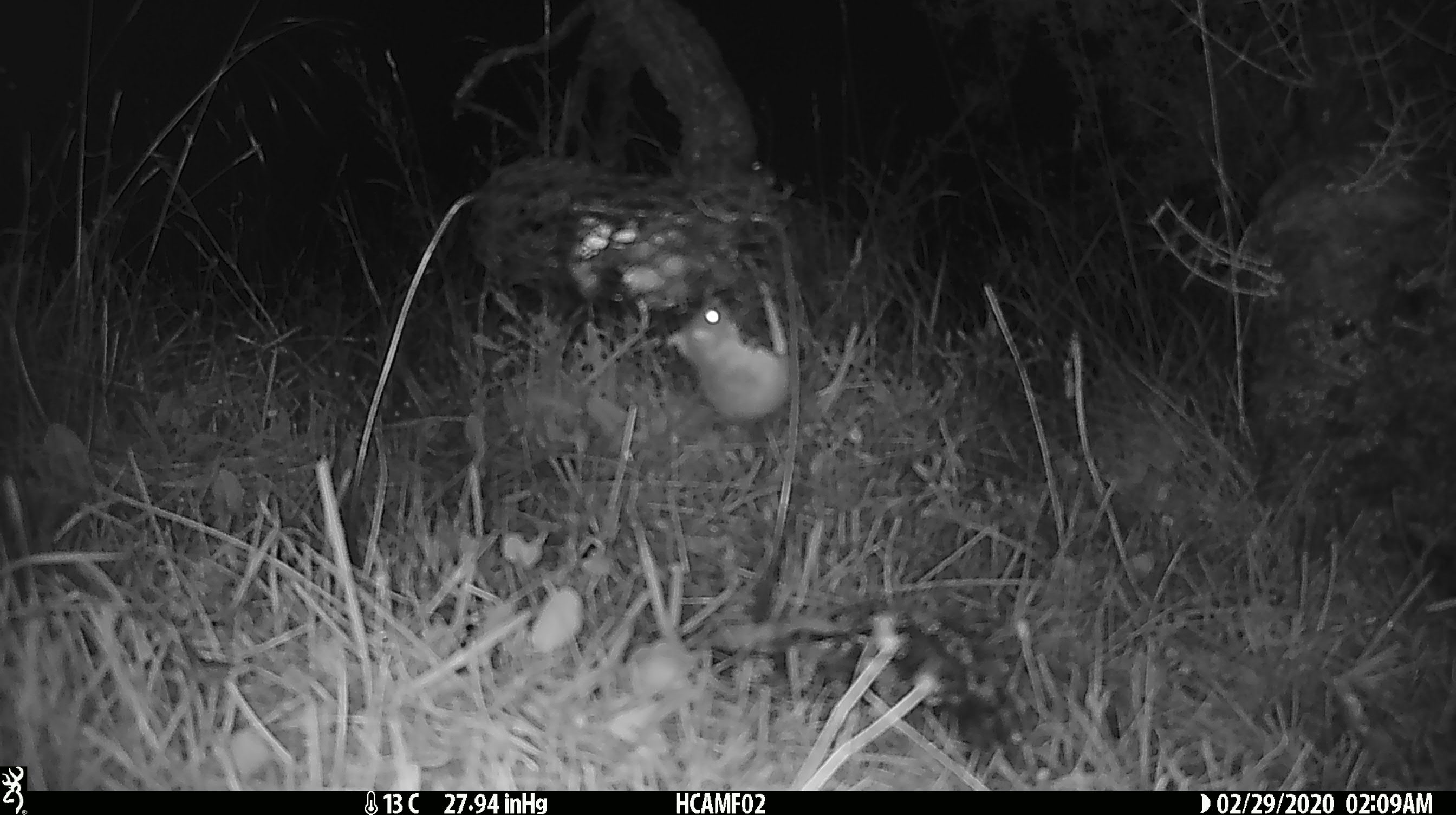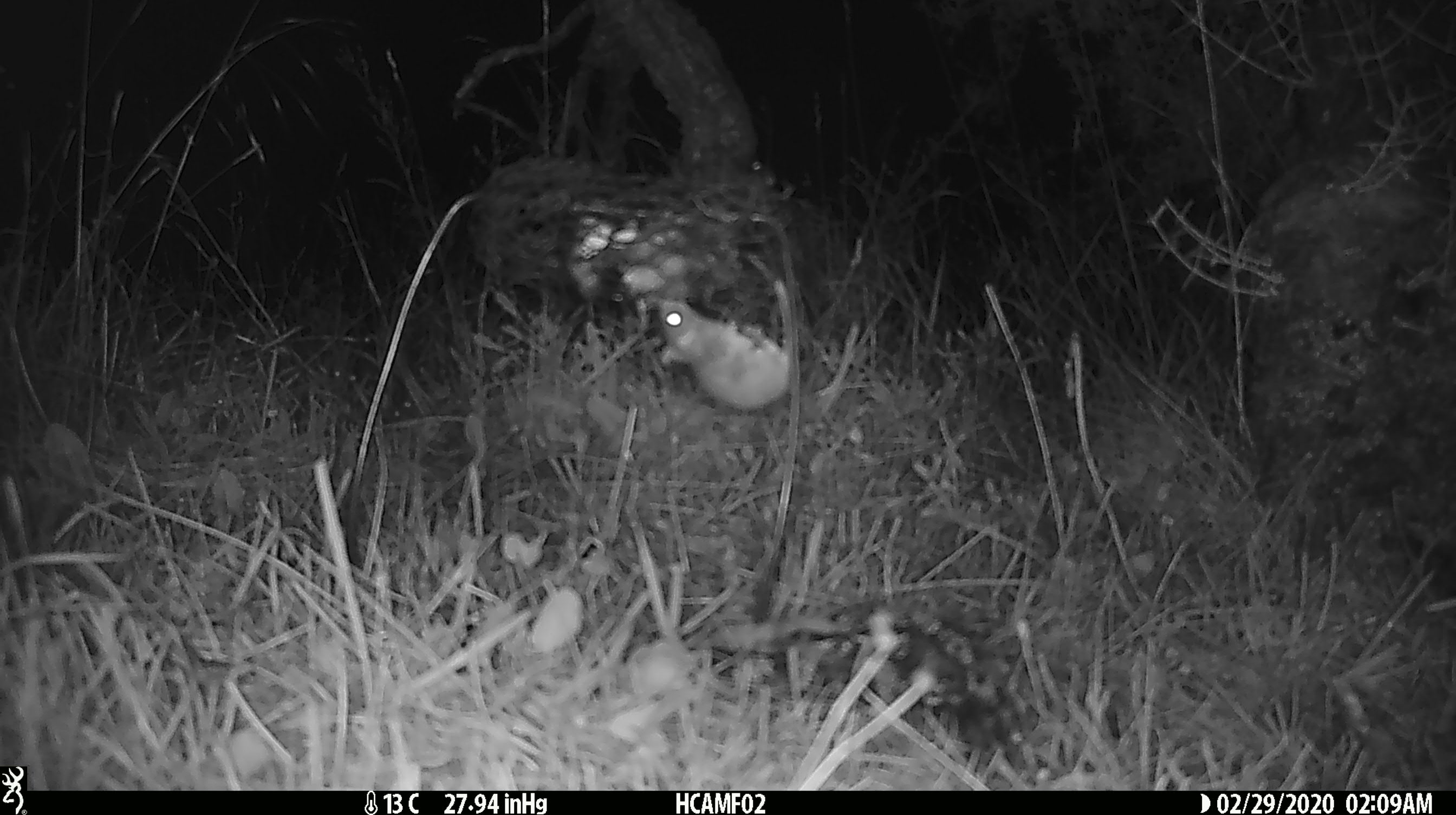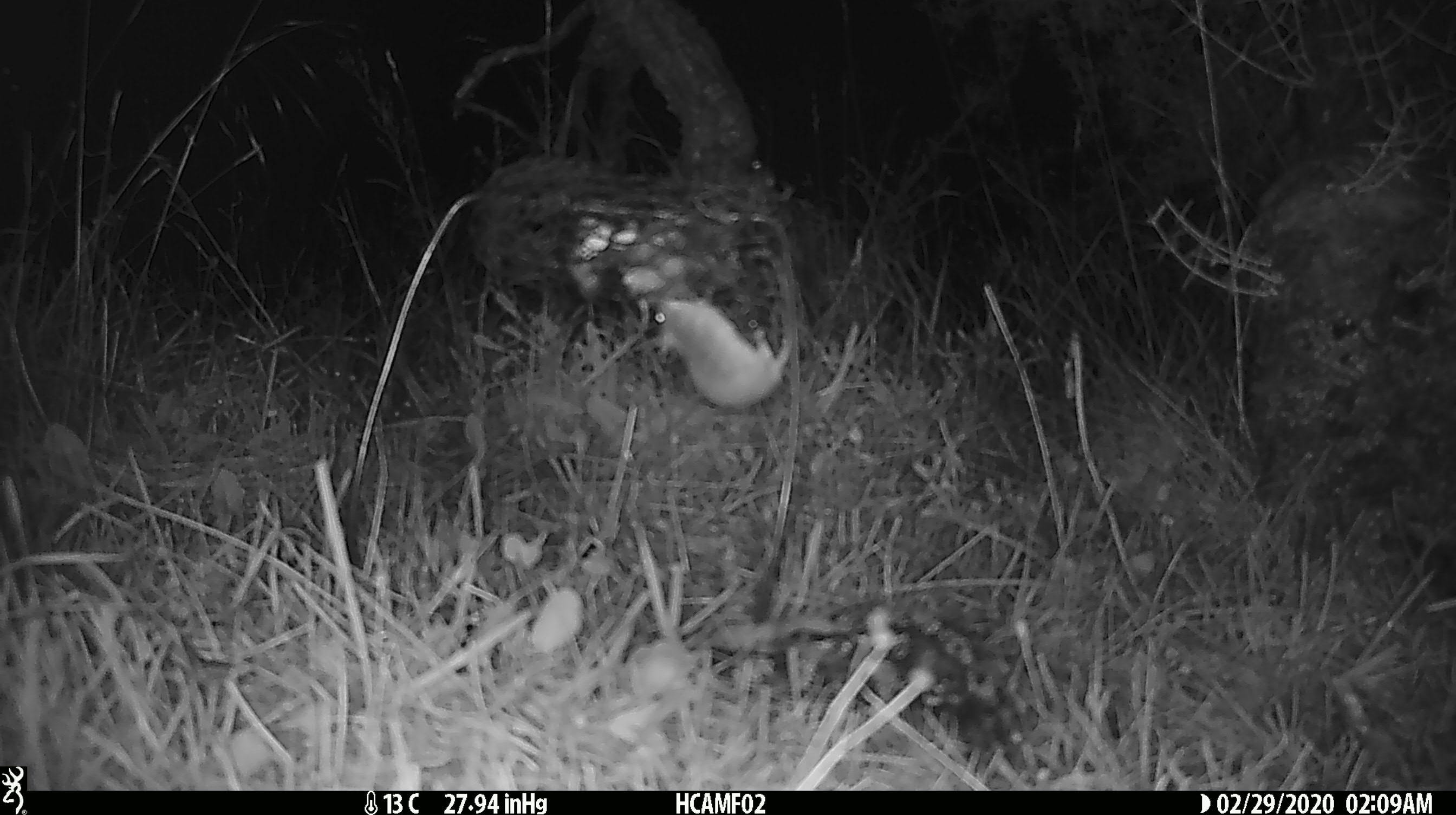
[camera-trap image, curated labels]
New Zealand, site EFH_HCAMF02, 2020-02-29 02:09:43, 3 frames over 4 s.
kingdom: Animalia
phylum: Chordata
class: Mammalia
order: Rodentia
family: Muridae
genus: Mus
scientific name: Mus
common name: mouse